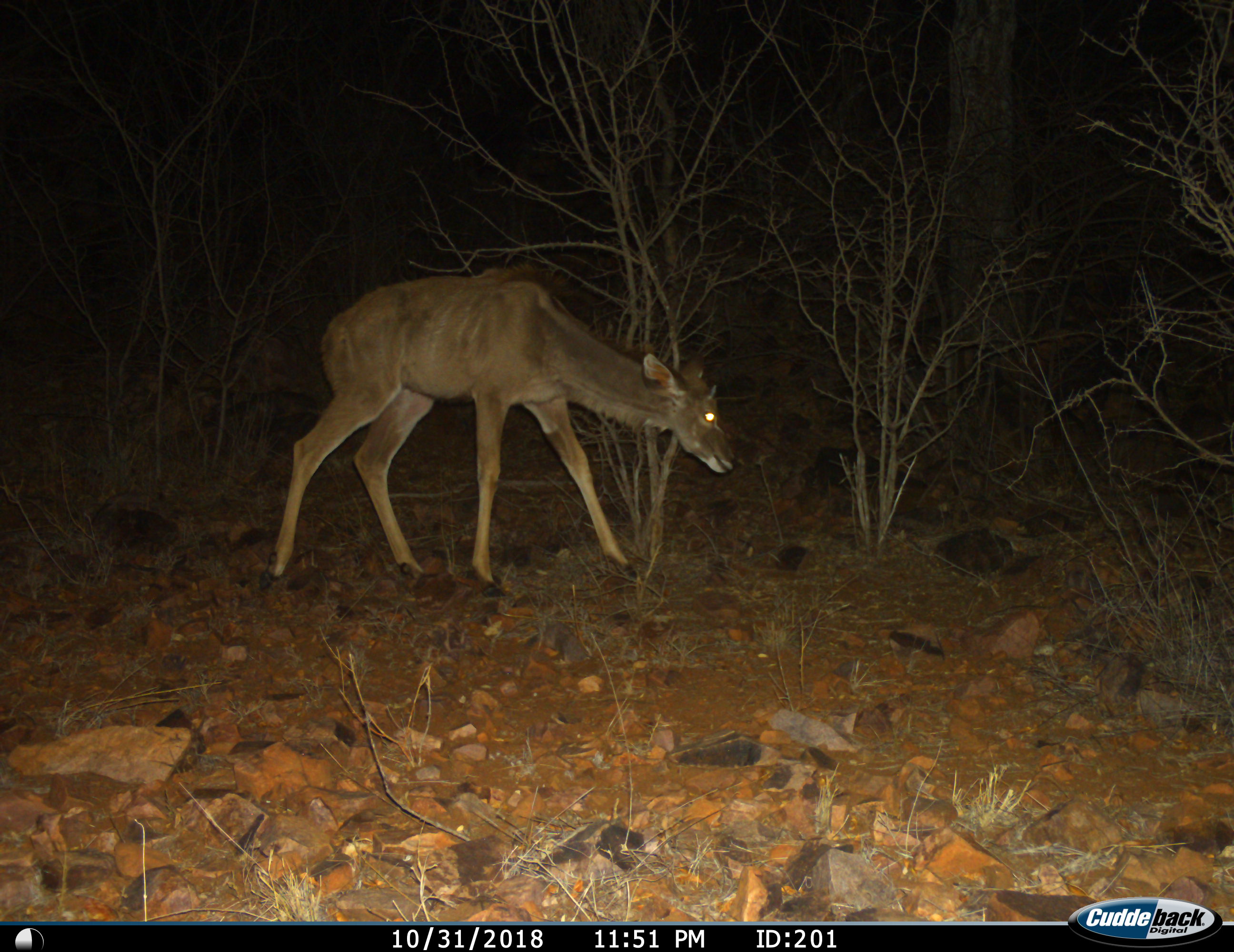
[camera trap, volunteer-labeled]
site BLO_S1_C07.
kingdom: Animalia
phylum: Chordata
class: Mammalia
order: Artiodactyla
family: Bovidae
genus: Tragelaphus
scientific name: Tragelaphus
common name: kudu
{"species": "kudu (Tragelaphus)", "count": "1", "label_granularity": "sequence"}